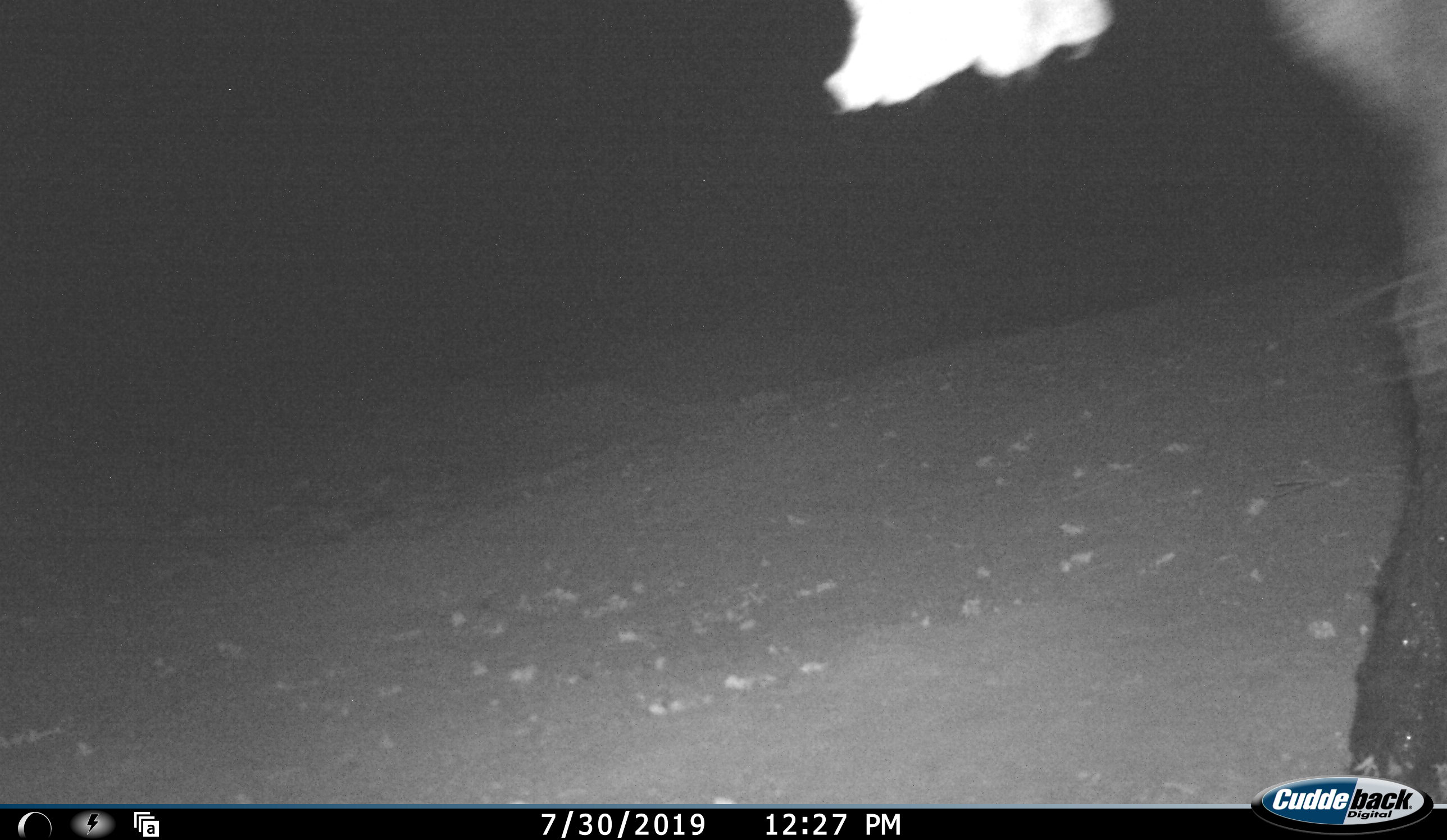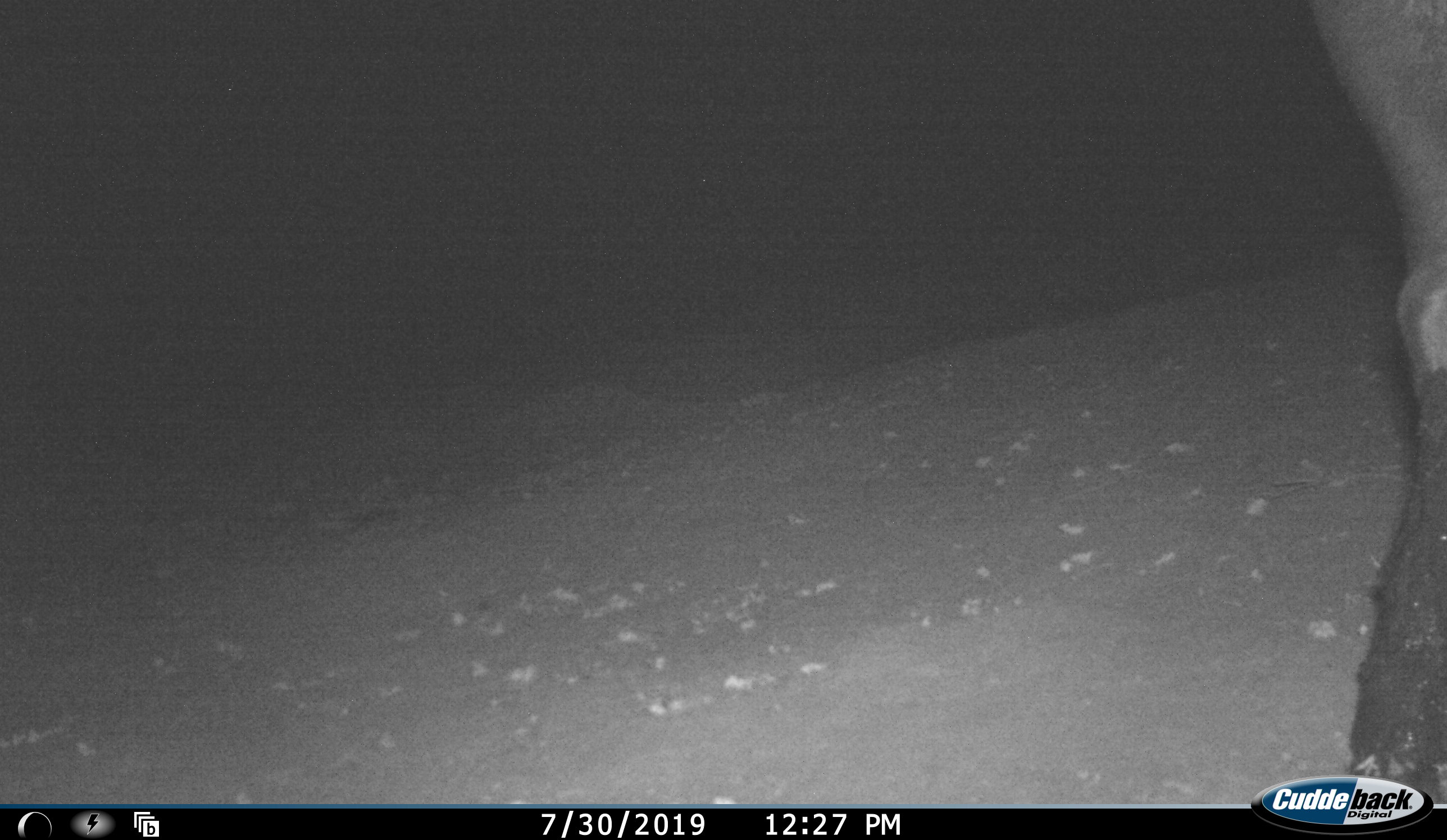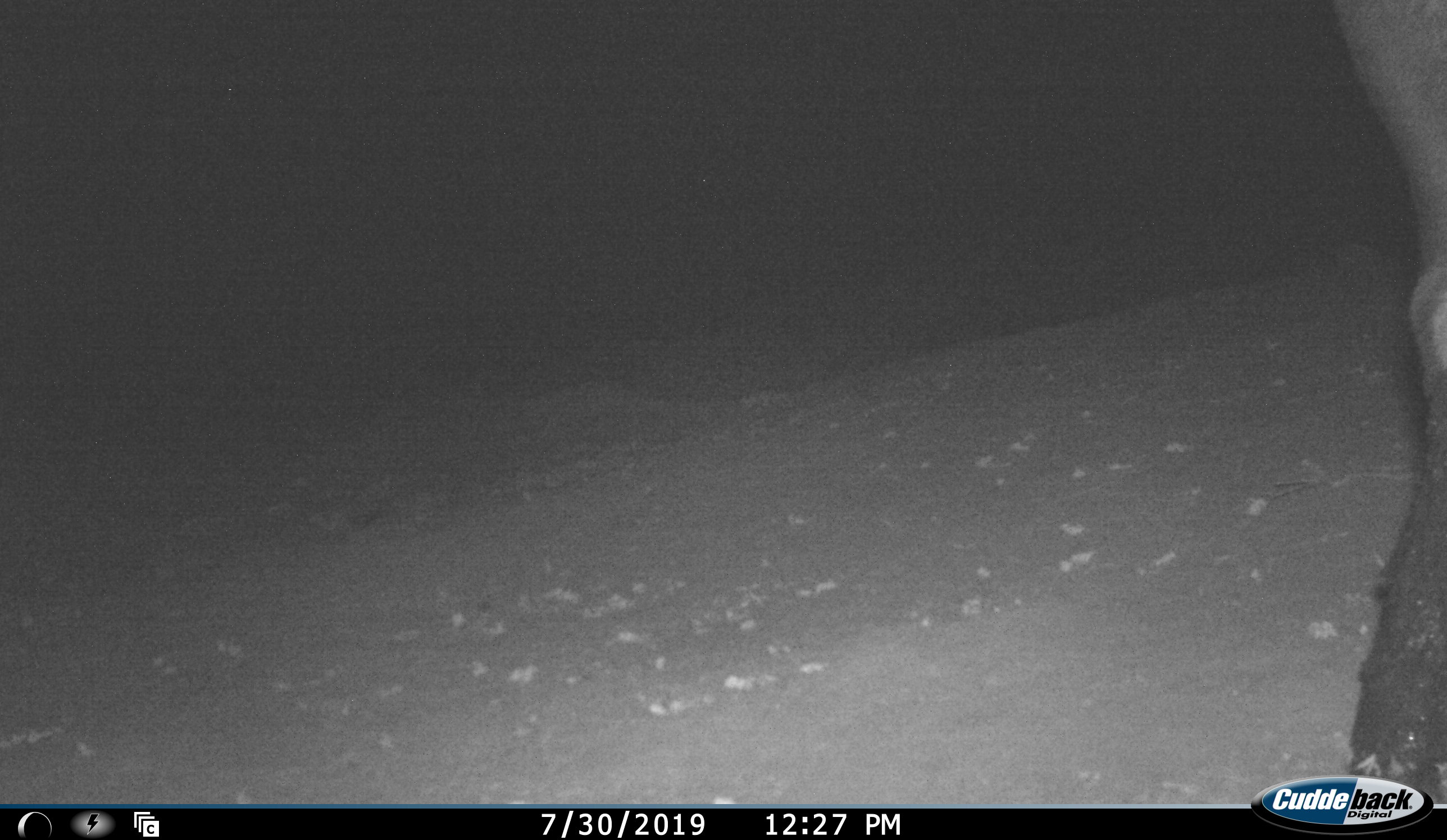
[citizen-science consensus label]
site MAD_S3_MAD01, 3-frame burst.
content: unidentified animal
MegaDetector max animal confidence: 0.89